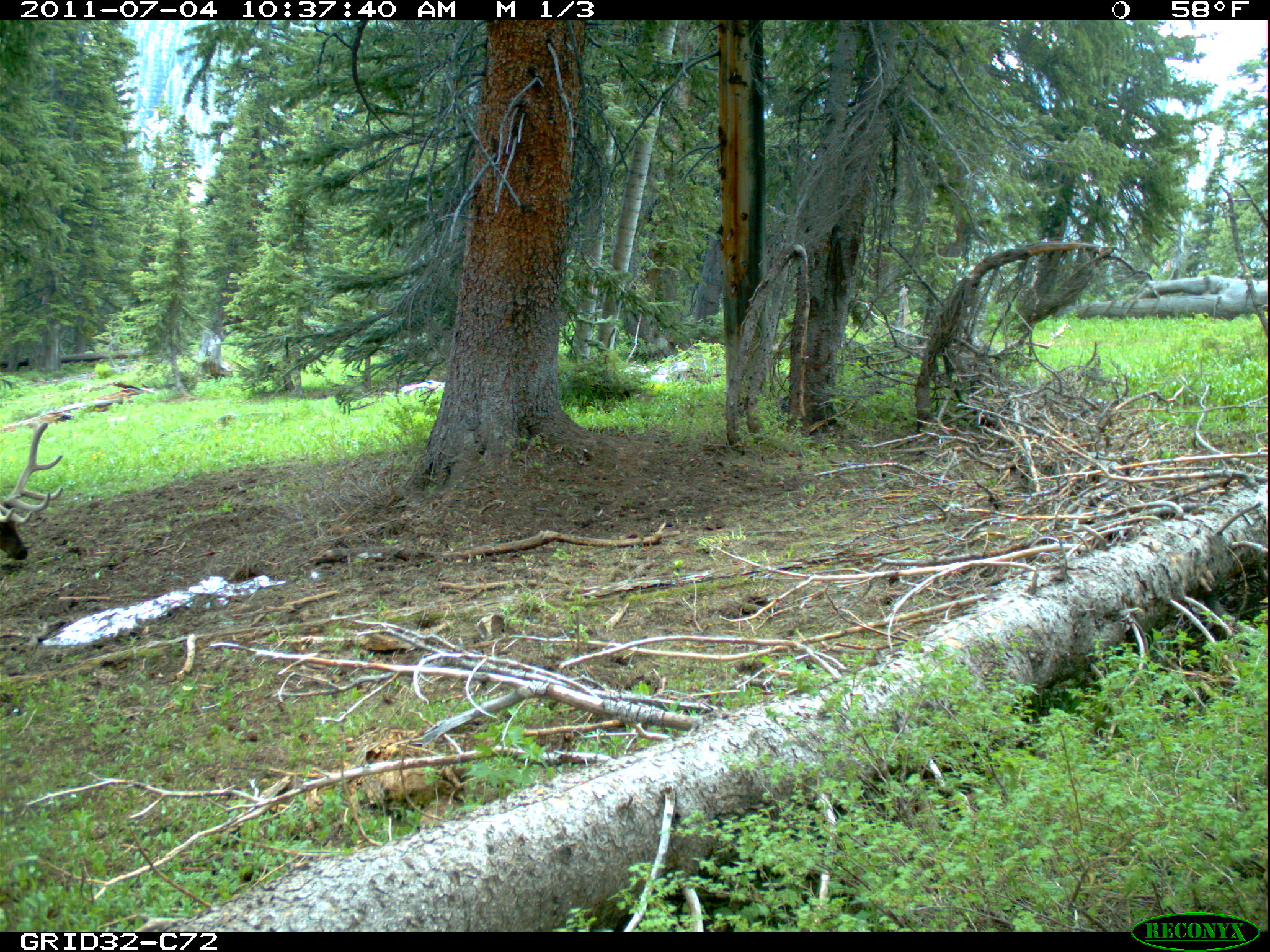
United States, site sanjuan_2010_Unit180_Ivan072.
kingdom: Animalia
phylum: Chordata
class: Mammalia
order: Artiodactyla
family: Cervidae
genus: Cervus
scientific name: Cervus elaphus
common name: red deer